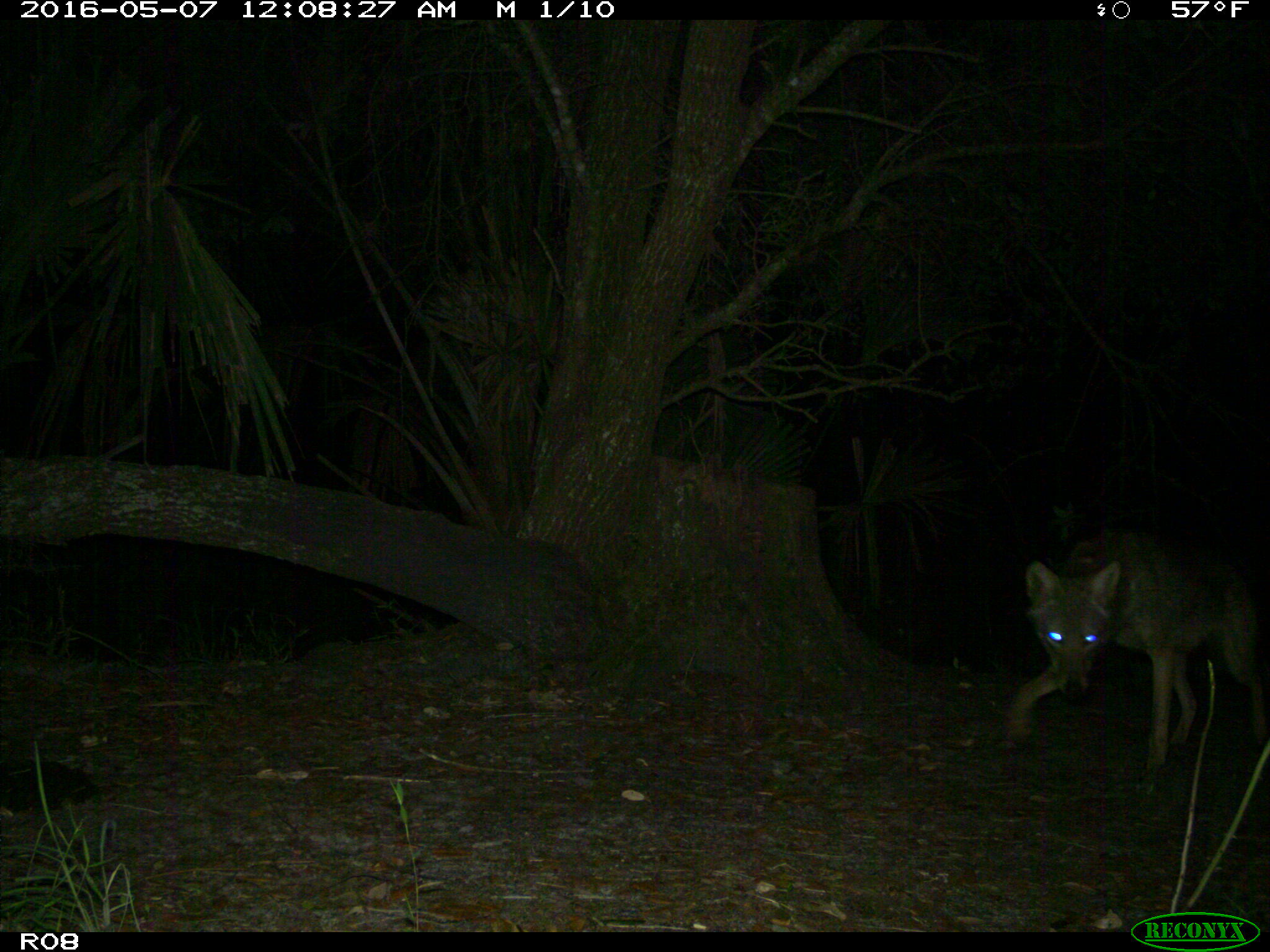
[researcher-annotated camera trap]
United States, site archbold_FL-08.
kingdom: Animalia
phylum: Chordata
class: Mammalia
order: Carnivora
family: Canidae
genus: Canis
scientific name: Canis latrans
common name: coyote